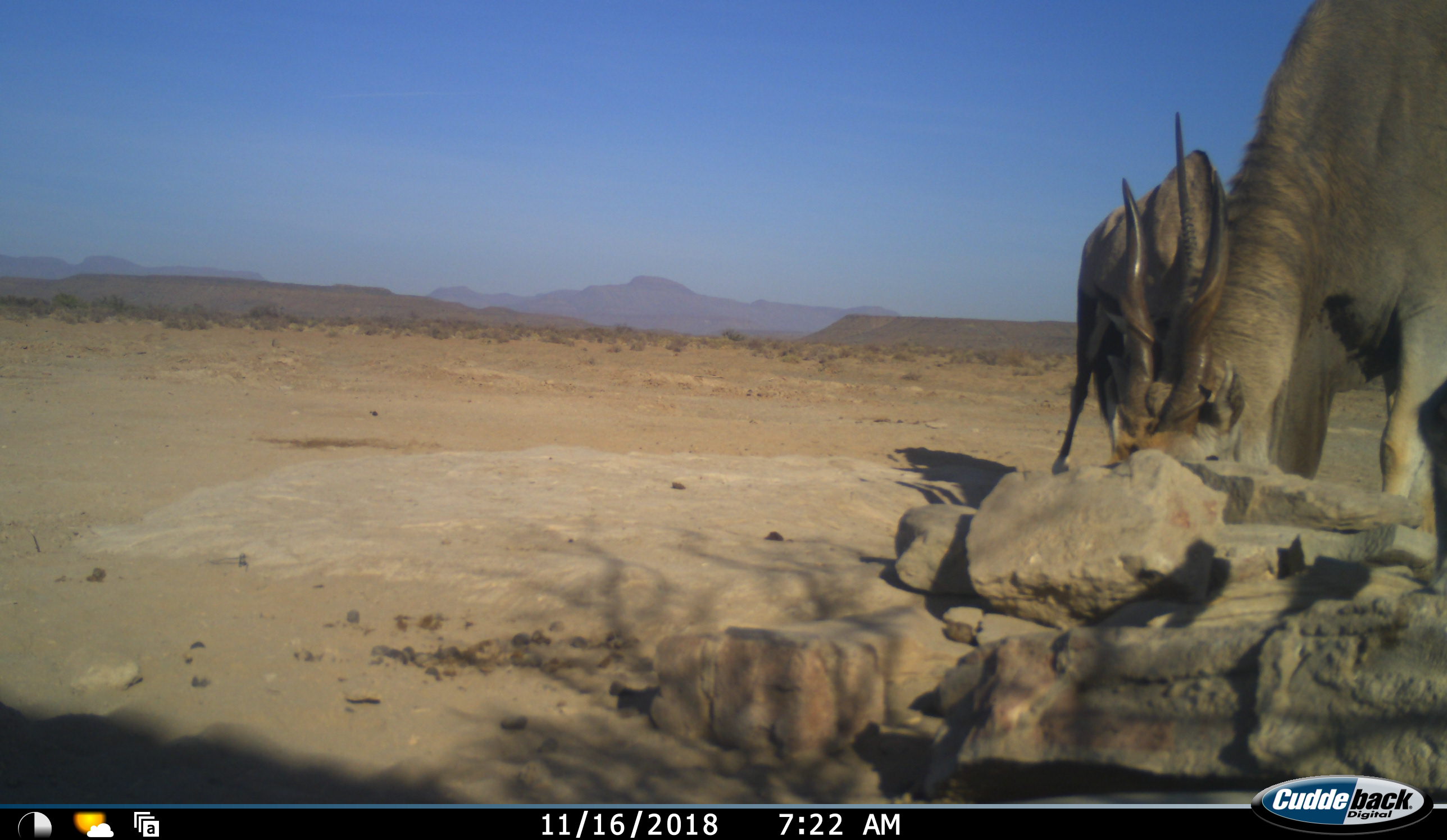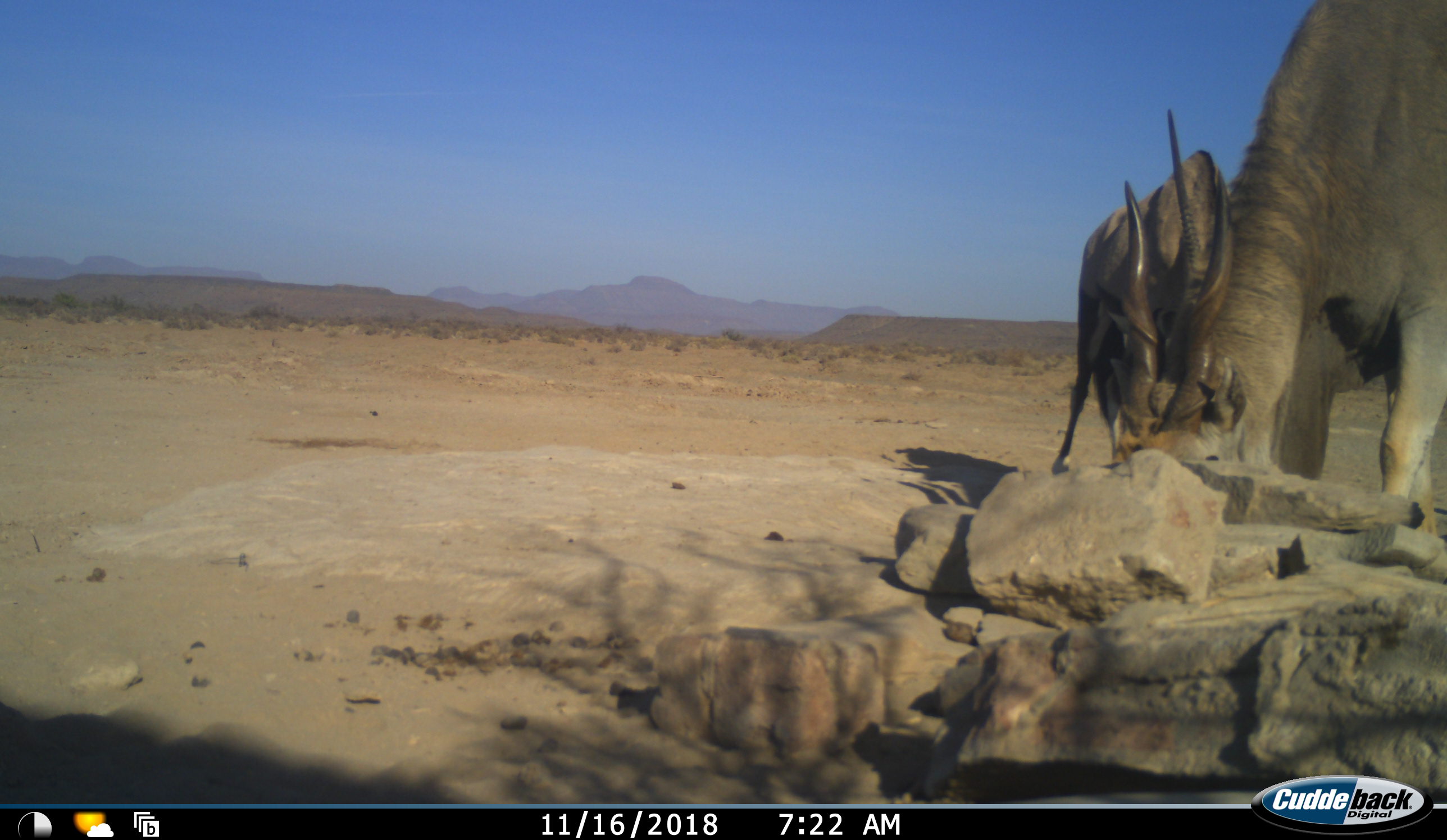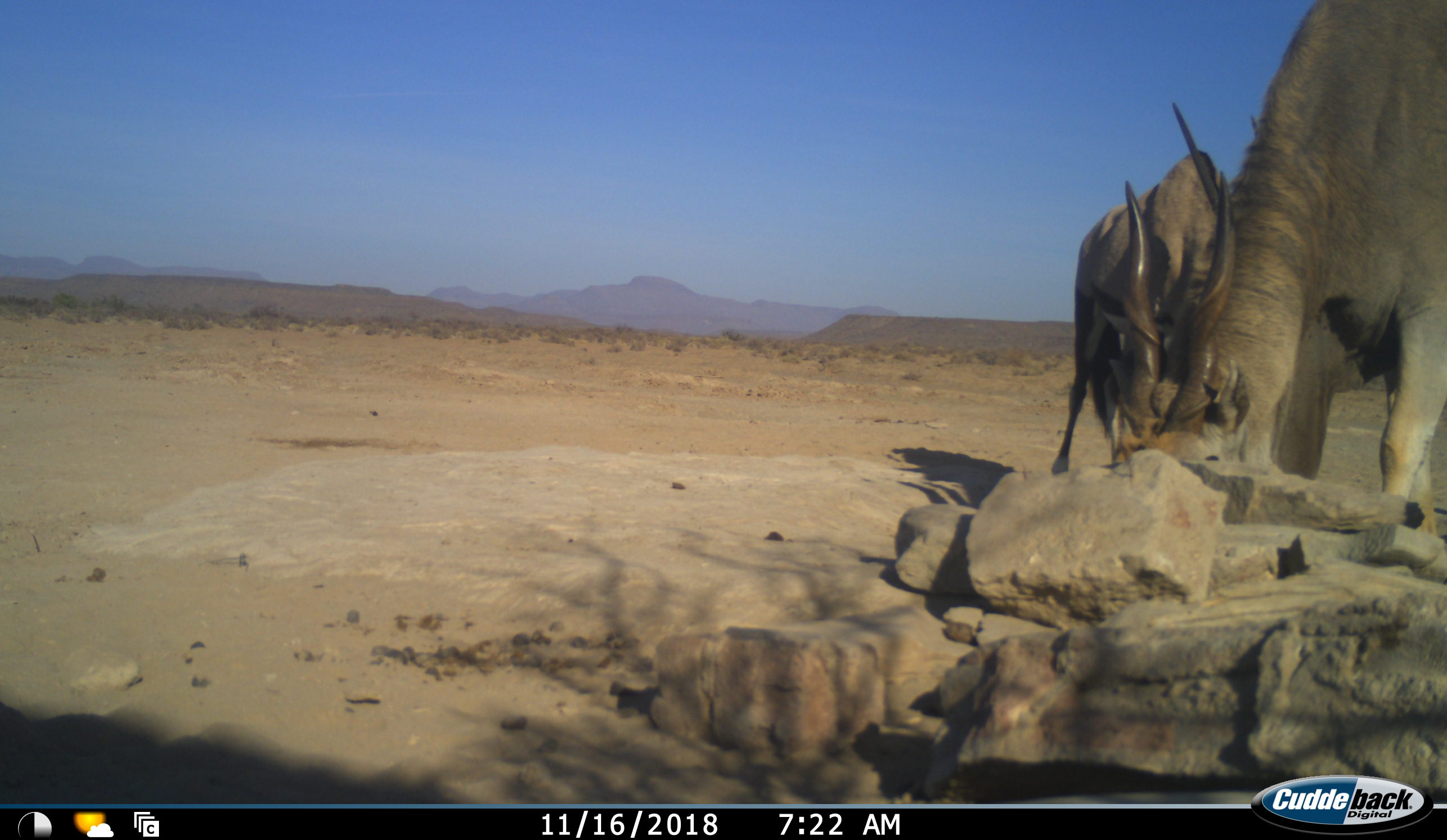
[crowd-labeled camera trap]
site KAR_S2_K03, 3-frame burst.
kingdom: Animalia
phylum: Chordata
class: Mammalia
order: Artiodactyla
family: Bovidae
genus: Tragelaphus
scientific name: Tragelaphus oryx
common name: eland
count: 2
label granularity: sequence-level